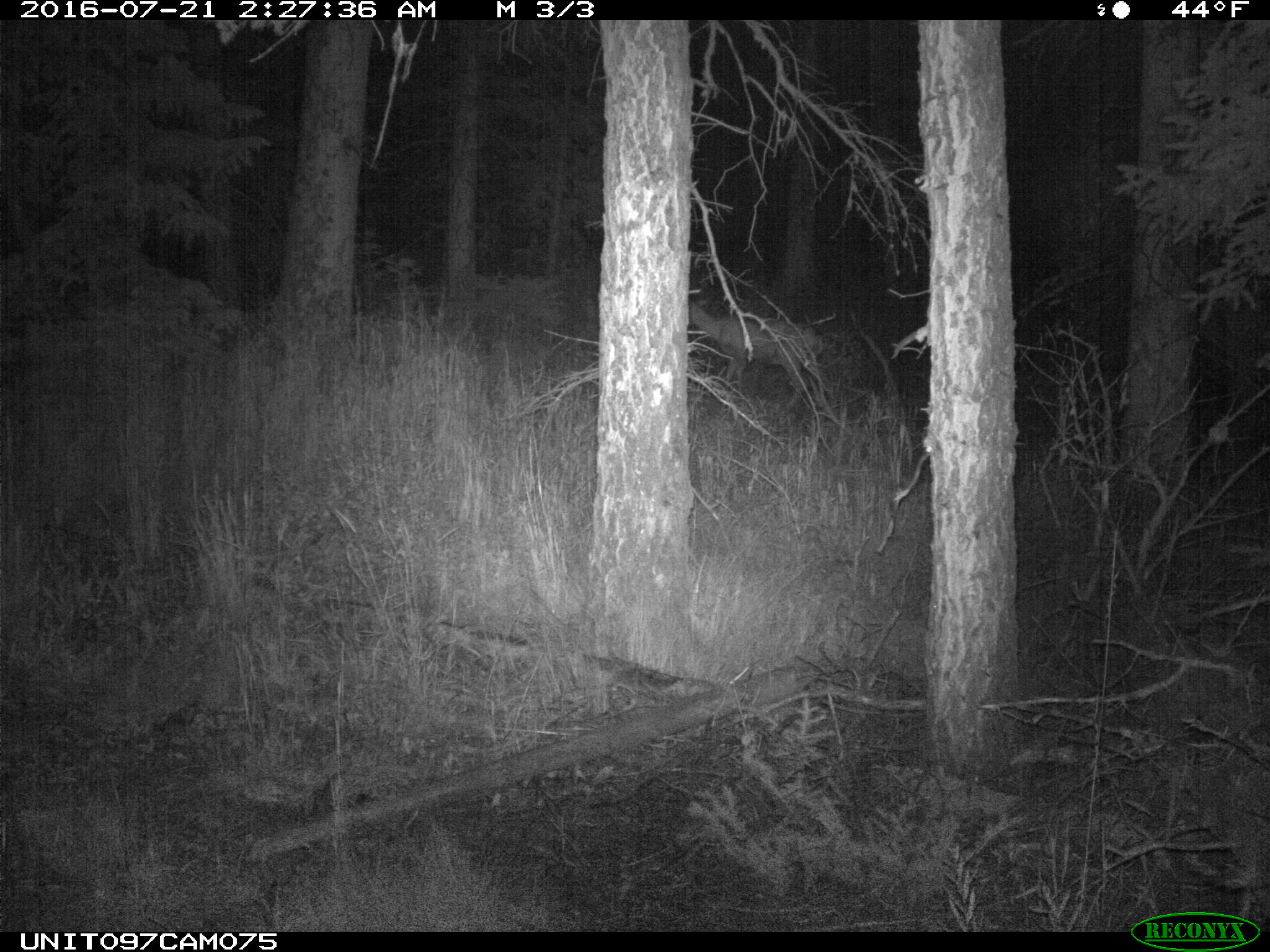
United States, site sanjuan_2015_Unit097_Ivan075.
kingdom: Animalia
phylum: Chordata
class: Mammalia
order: Artiodactyla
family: Cervidae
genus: Odocoileus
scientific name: Odocoileus hemionus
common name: mule deer